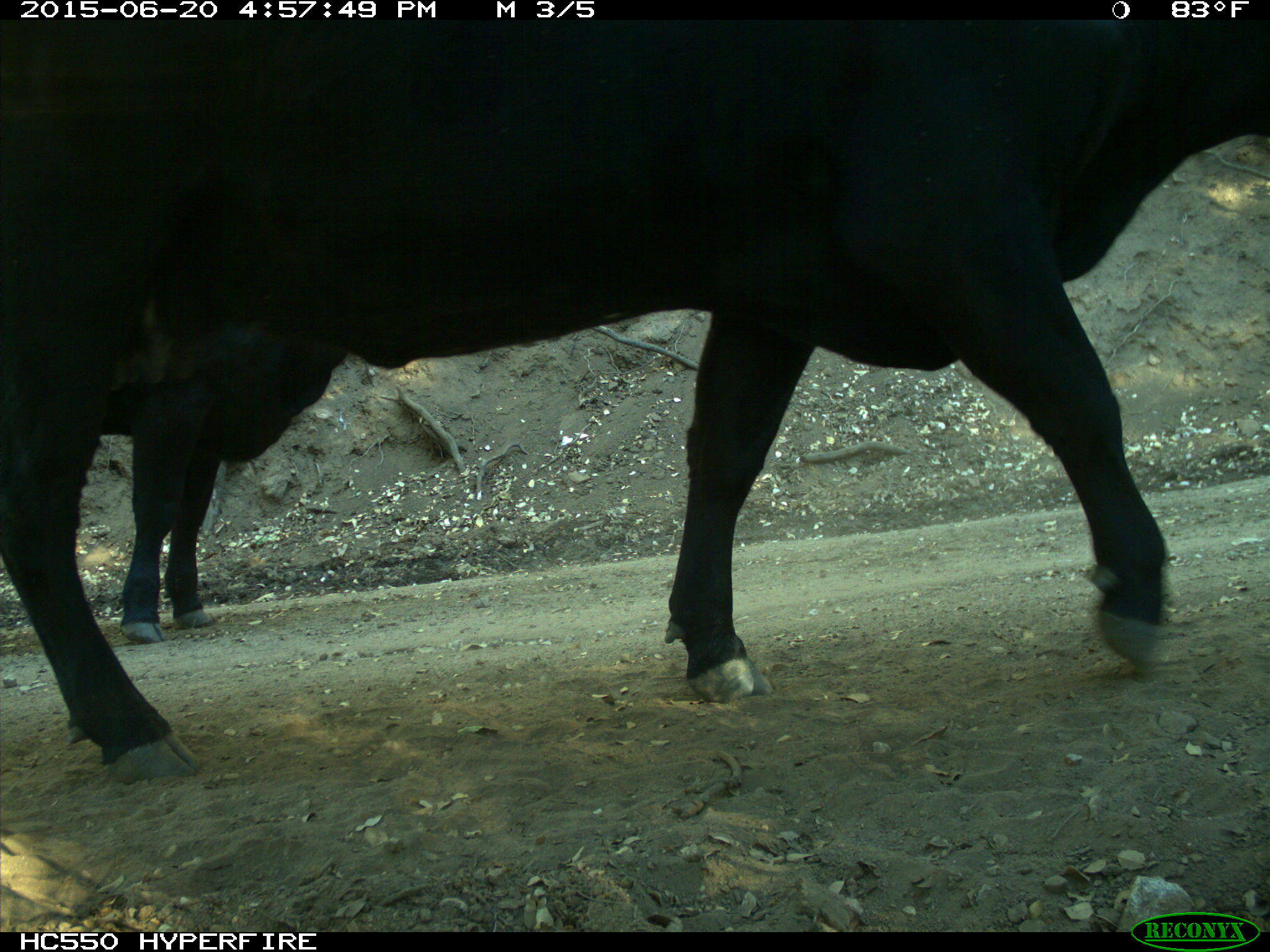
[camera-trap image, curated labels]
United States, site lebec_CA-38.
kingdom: Animalia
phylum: Chordata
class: Mammalia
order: Artiodactyla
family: Bovidae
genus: Bos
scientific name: Bos taurus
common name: domestic cow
Bos taurus (domestic cow).